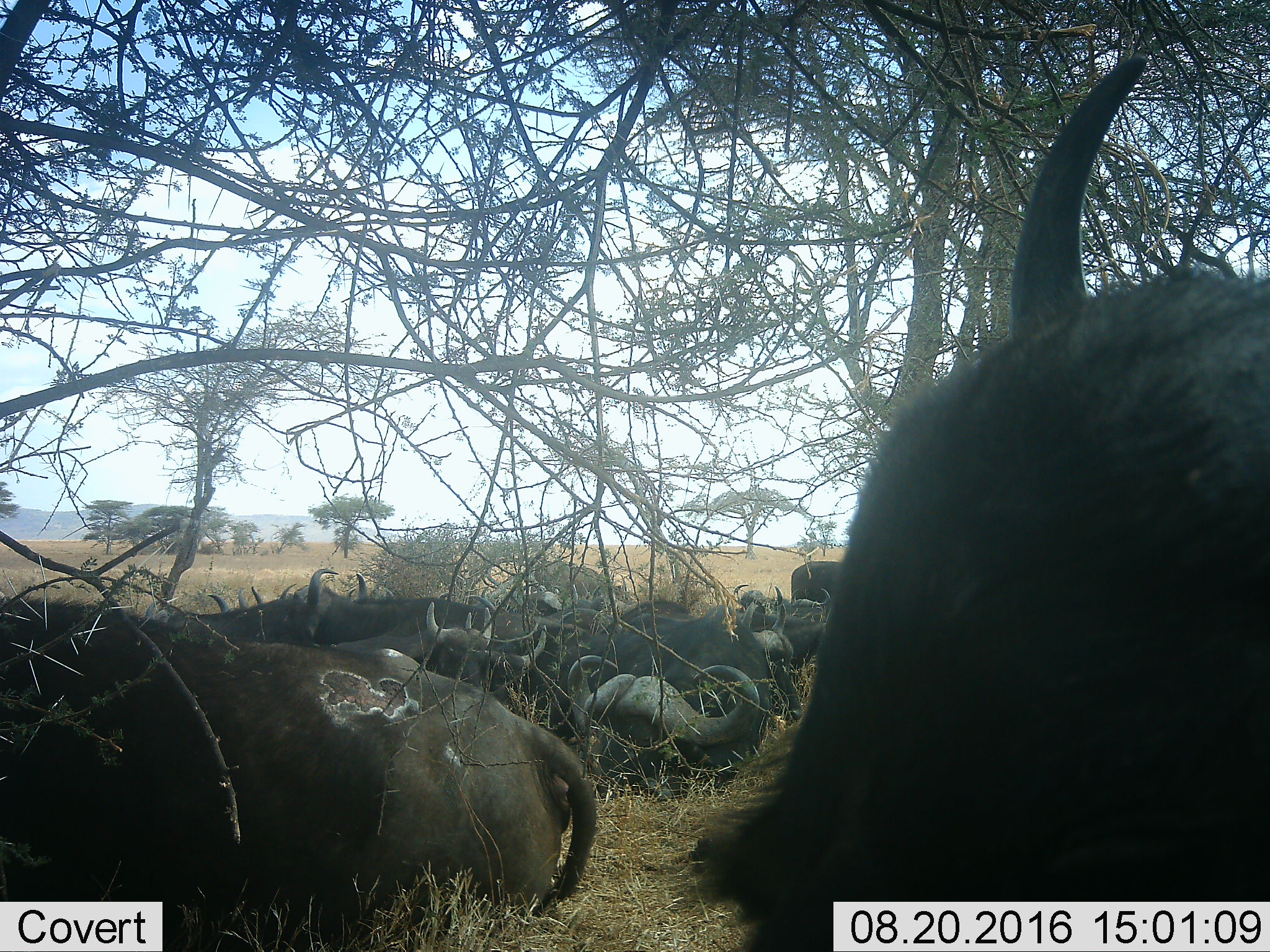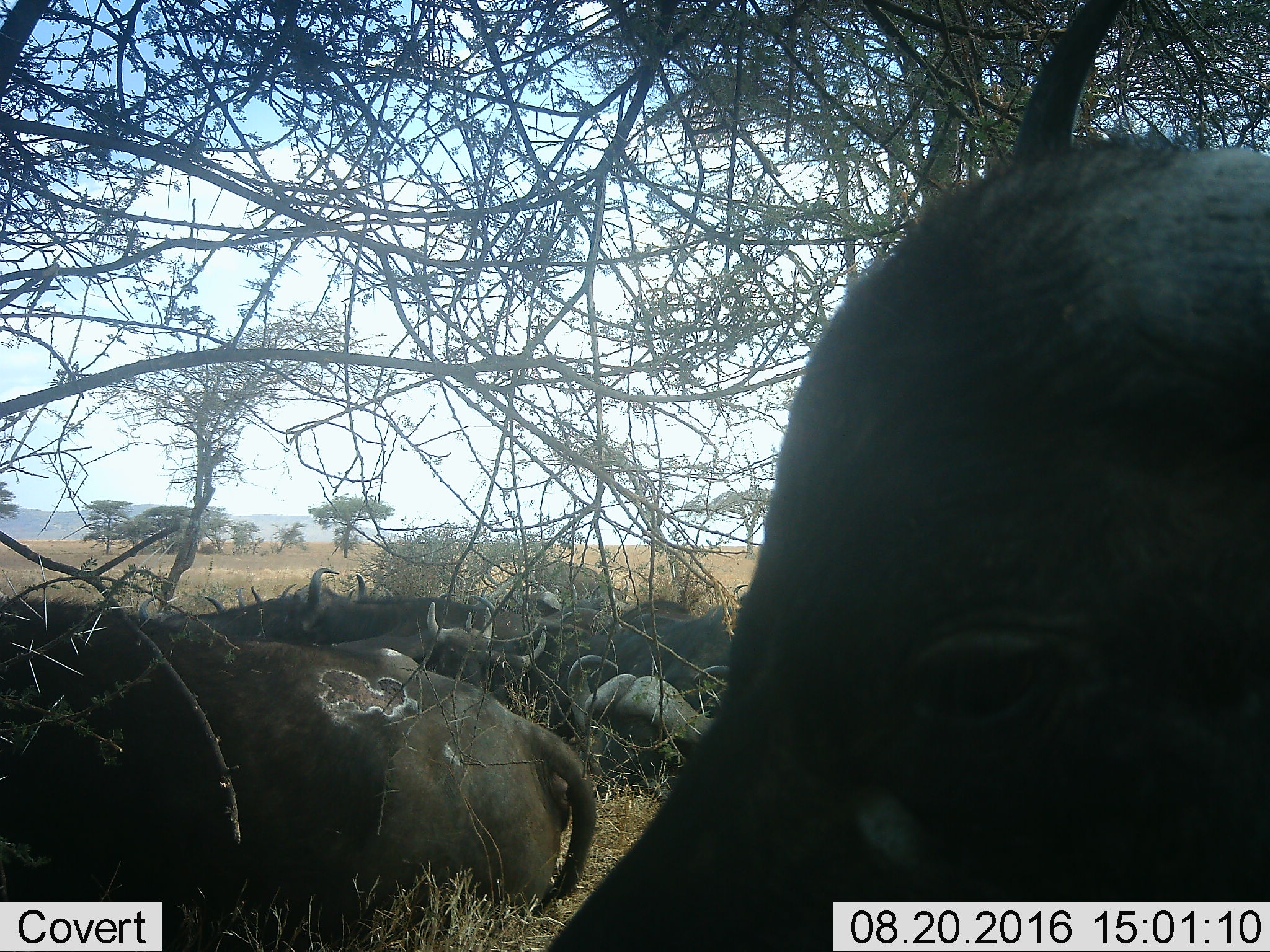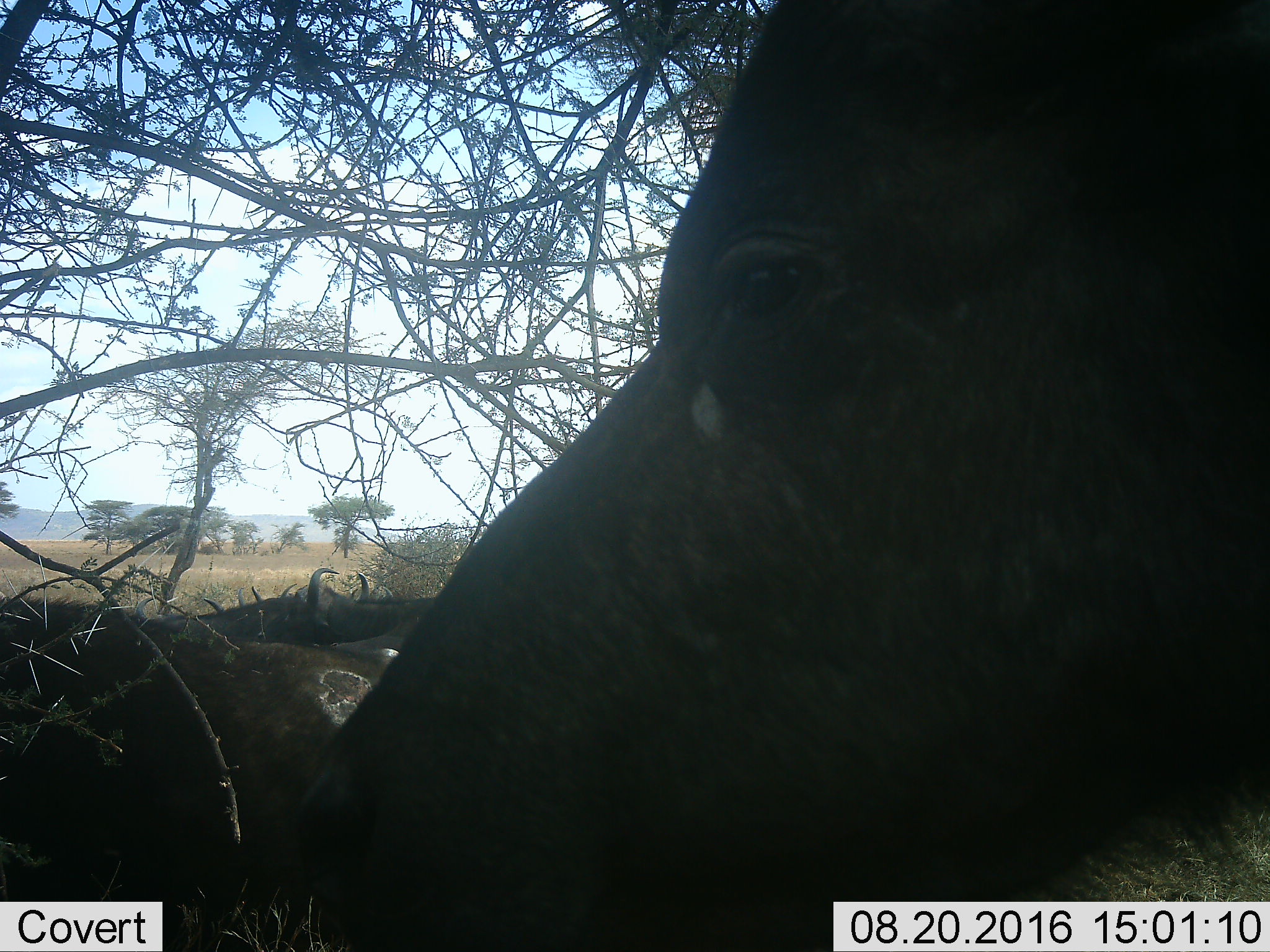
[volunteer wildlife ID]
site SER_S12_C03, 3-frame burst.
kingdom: Animalia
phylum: Chordata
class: Mammalia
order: Artiodactyla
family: Bovidae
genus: Syncerus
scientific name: Syncerus caffer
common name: african buffalo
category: buffalo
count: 11-50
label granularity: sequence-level